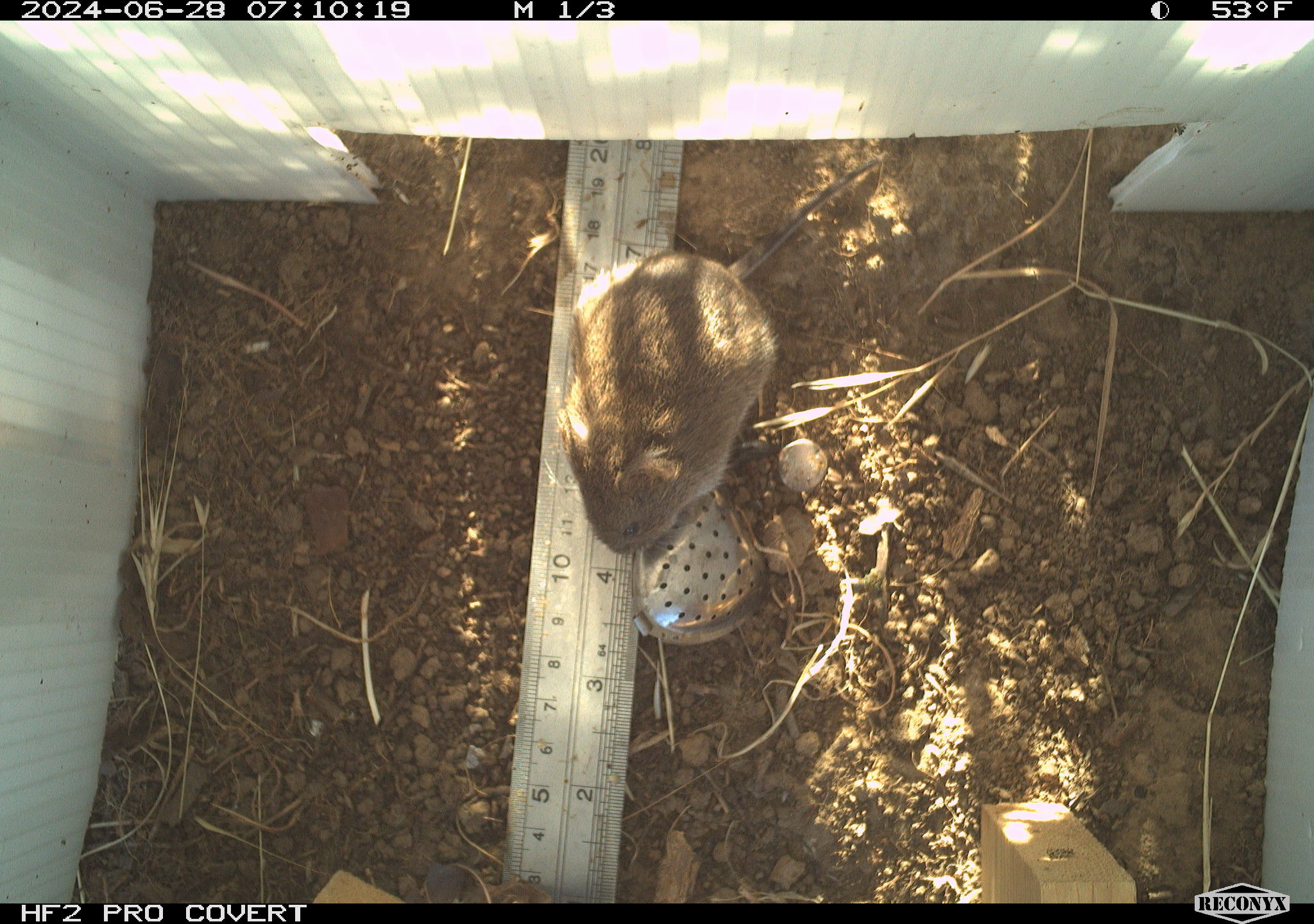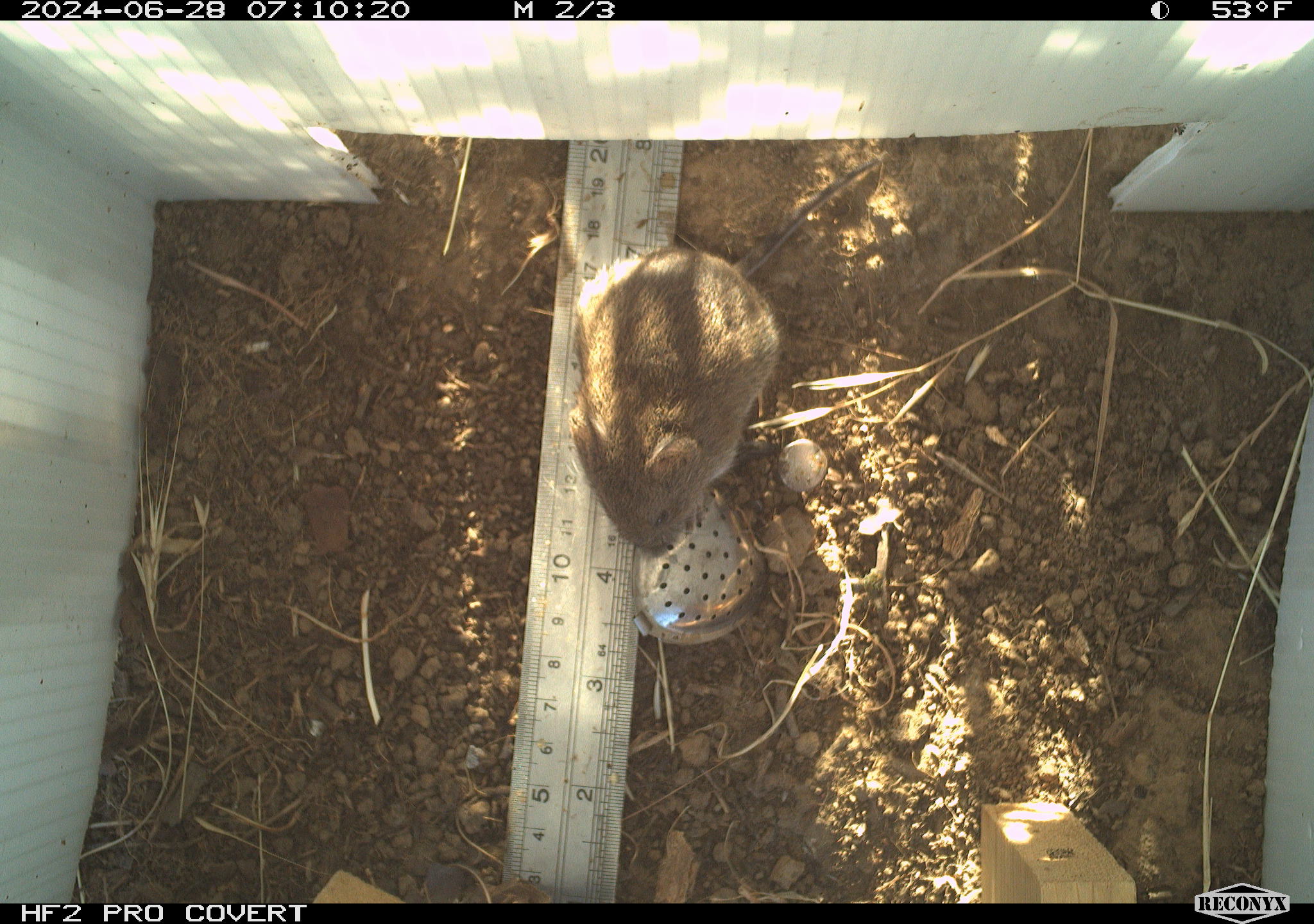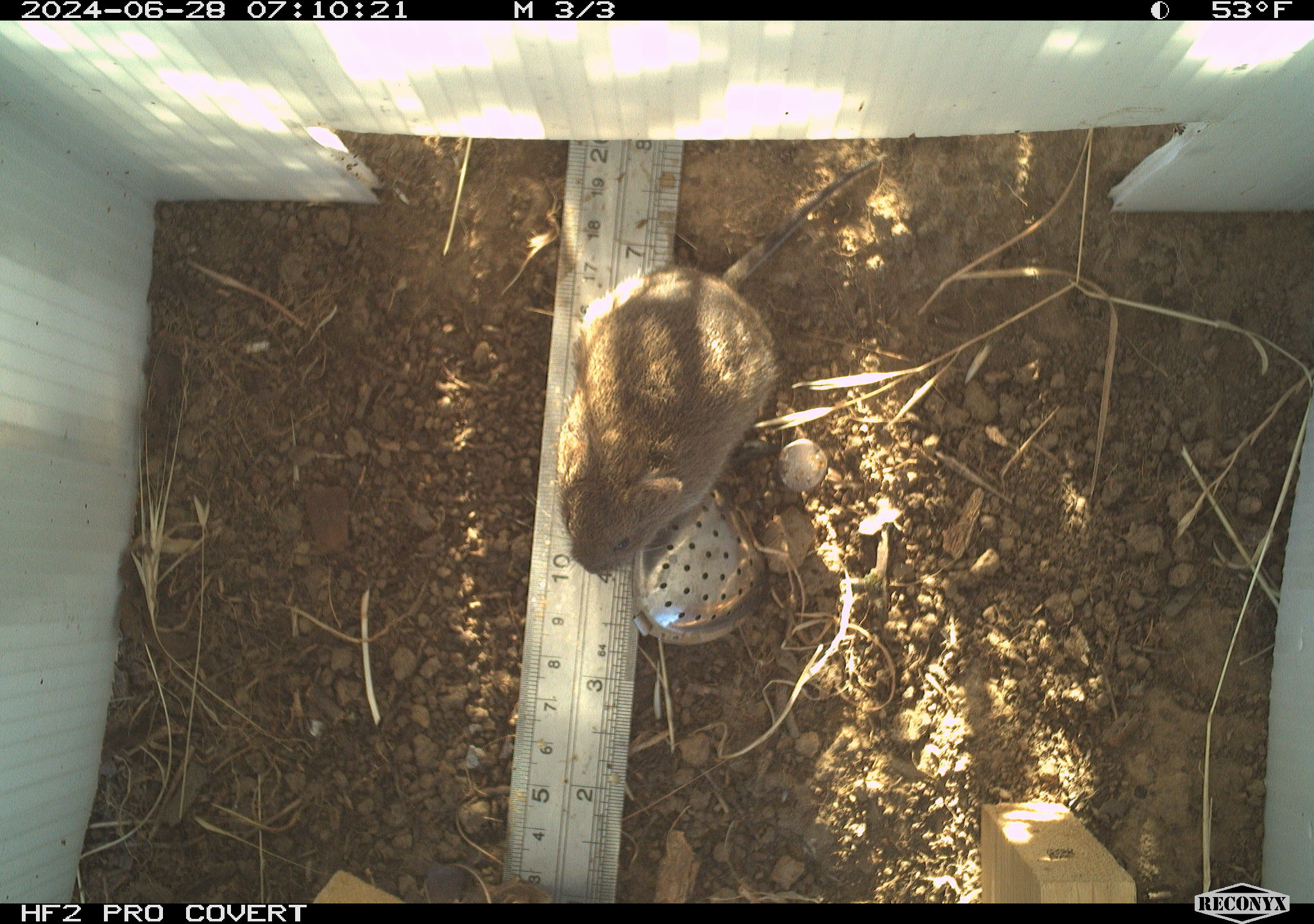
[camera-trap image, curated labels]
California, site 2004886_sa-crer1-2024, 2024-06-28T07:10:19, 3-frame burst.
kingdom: Animalia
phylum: Chordata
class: Mammalia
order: Rodentia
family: Cricetidae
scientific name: Arvicolinae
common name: voles, lemmings, and muskrats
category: arvicolinae subfamily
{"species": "arvicolinae subfamily (voles, lemmings, and muskrats) (Arvicolinae)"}